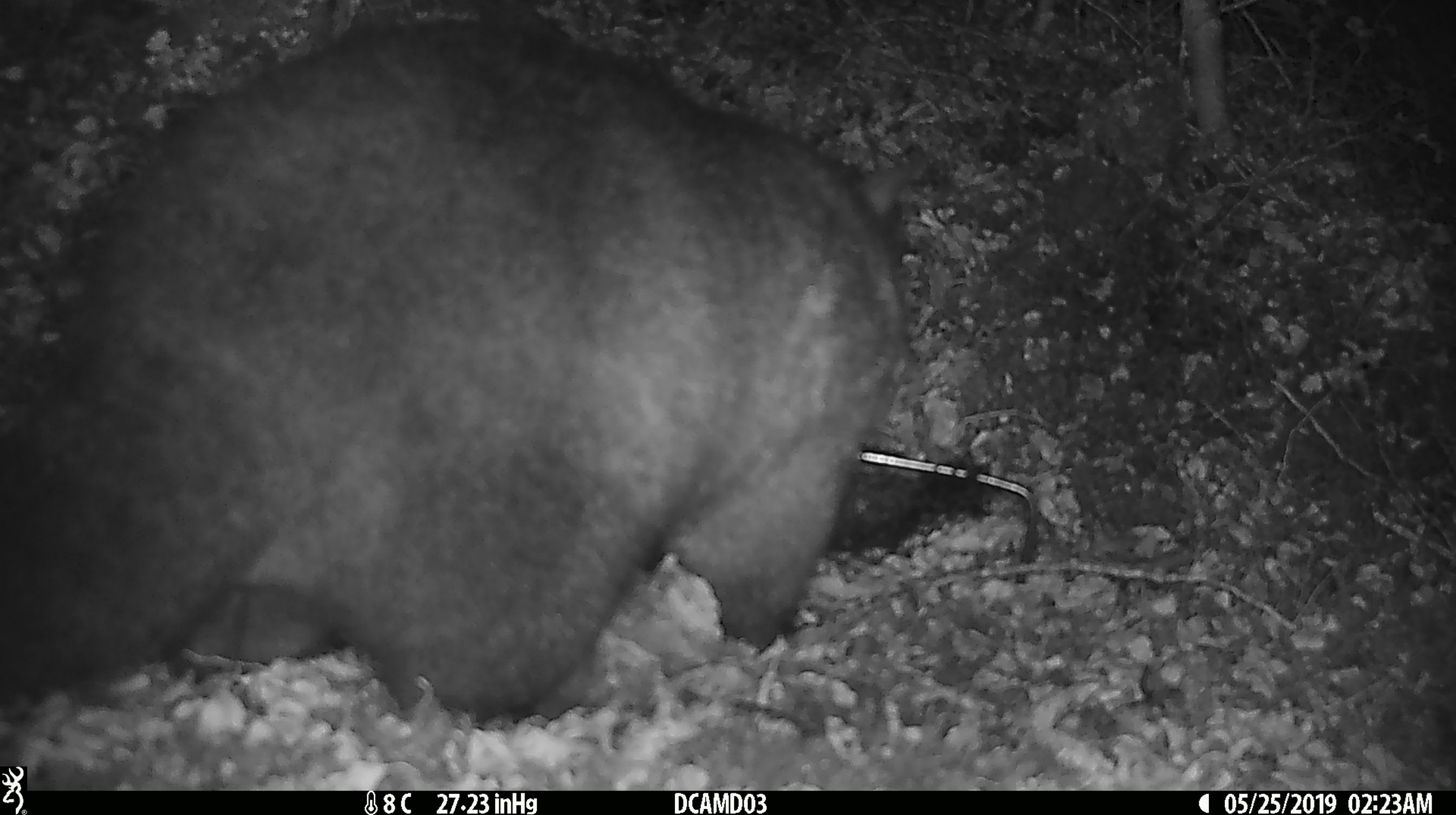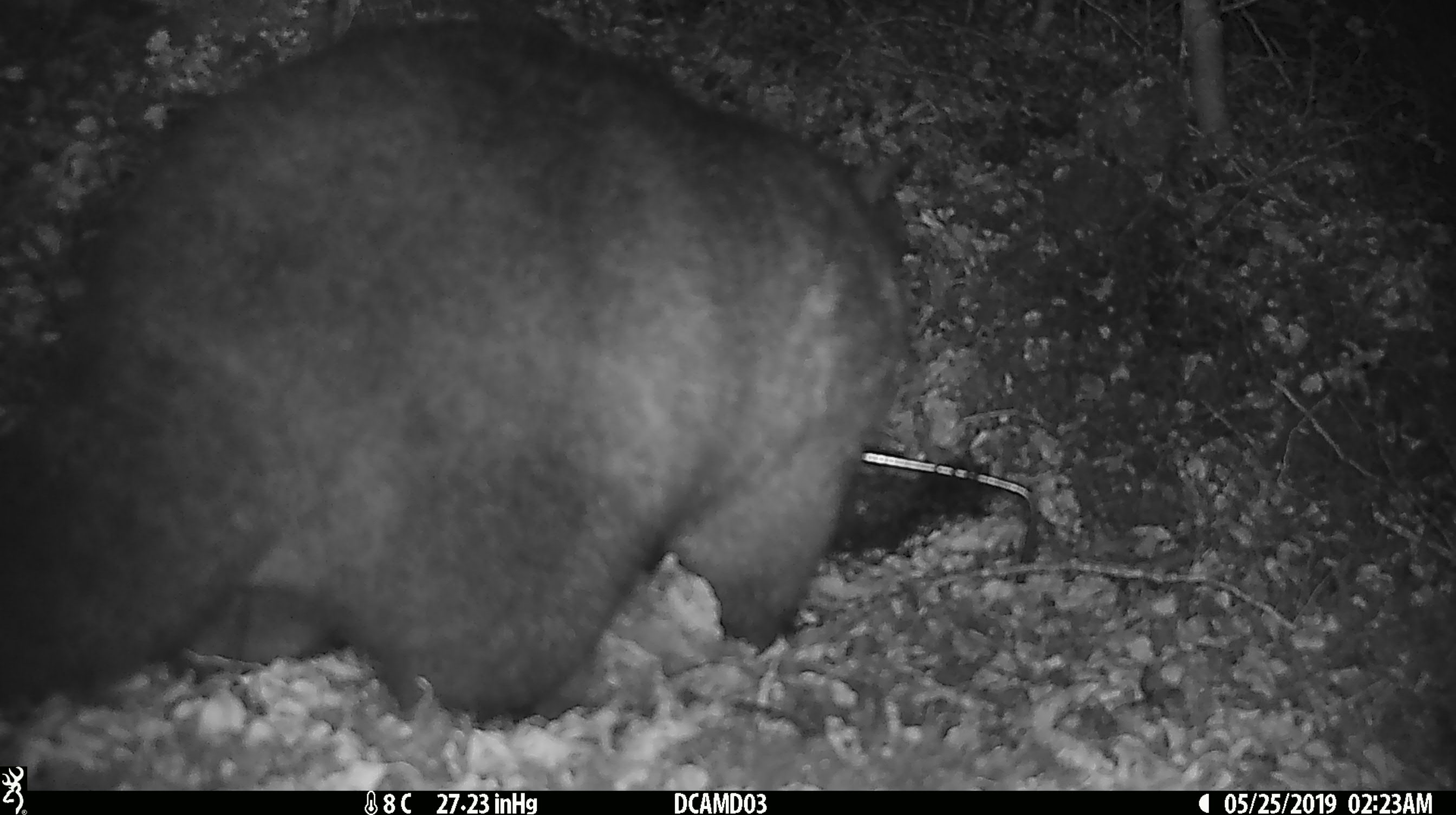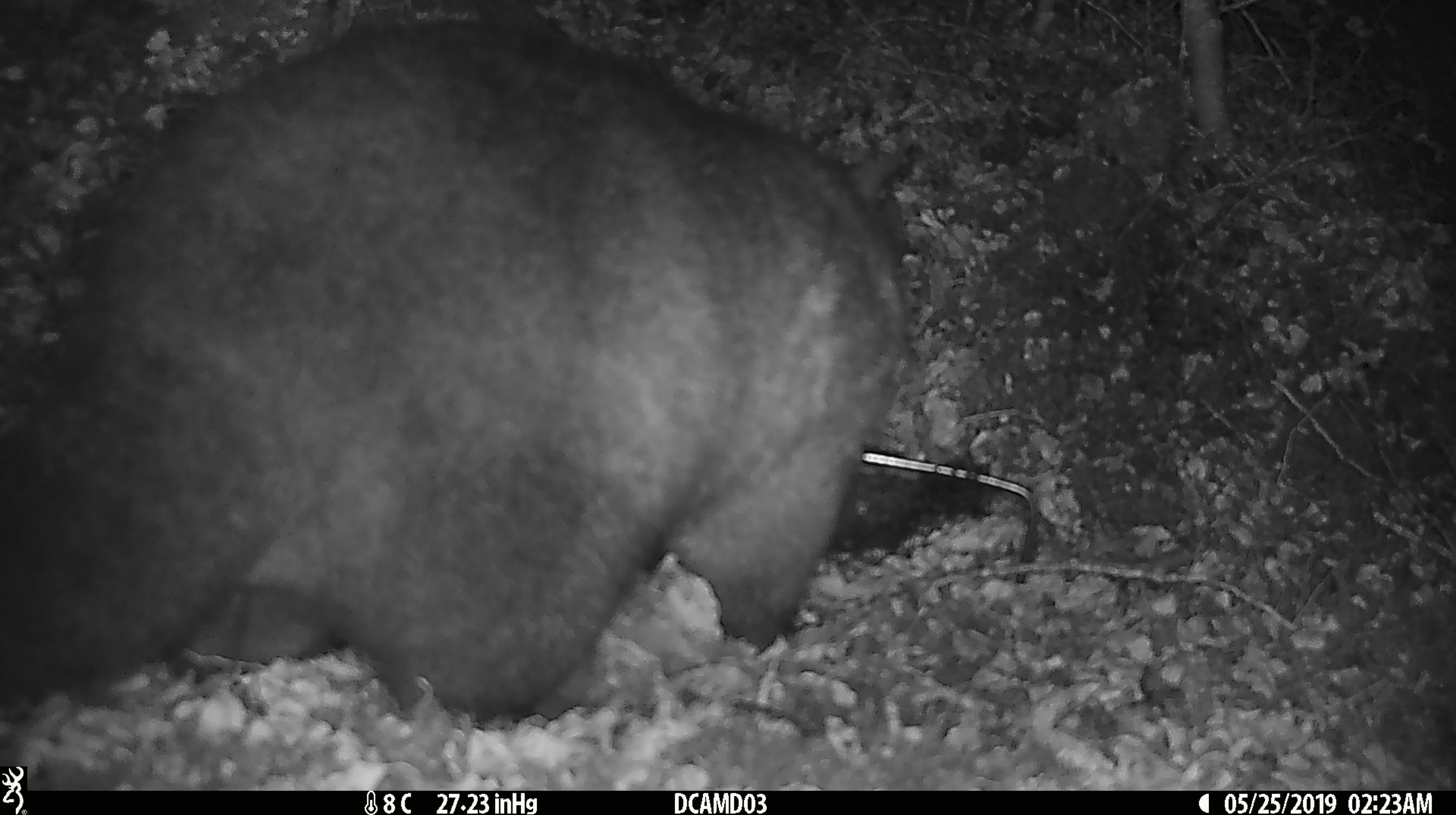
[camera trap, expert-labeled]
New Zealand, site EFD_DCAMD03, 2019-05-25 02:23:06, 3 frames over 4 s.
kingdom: Animalia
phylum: Chordata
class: Mammalia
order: Diprotodontia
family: Phalangeridae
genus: Trichosurus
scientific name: Trichosurus vulpecula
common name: common brushtail possum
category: possum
Possum (common brushtail possum) (Trichosurus vulpecula).